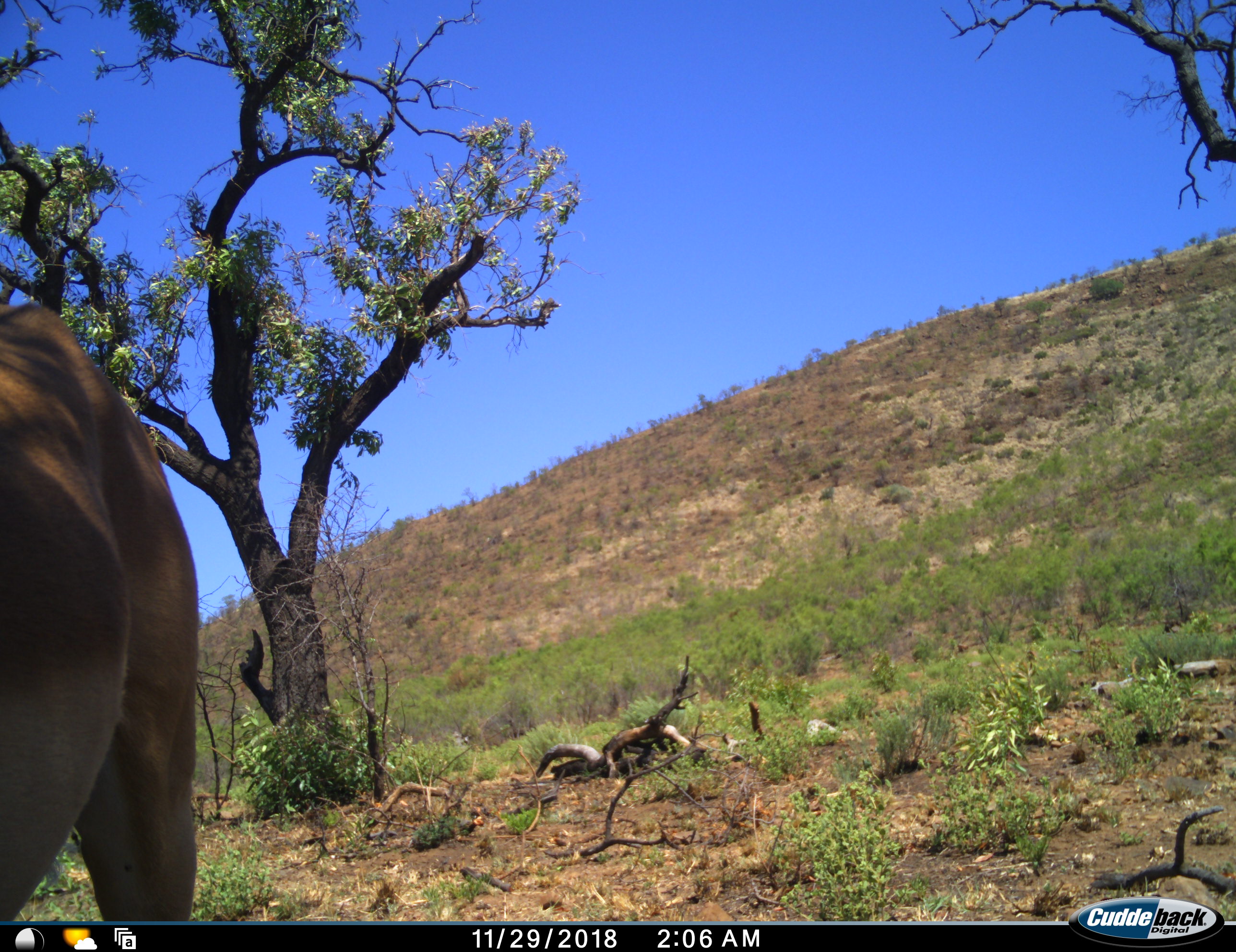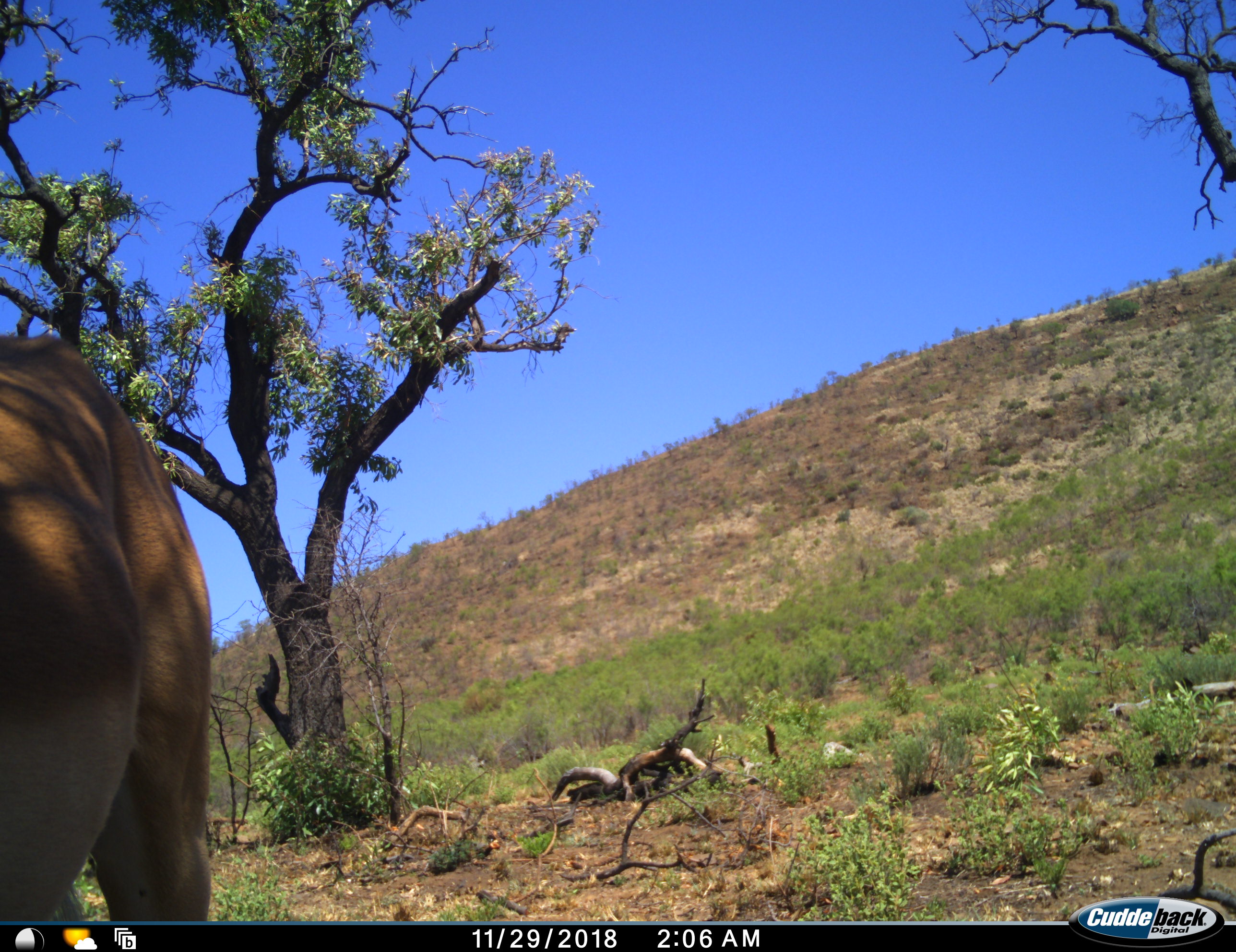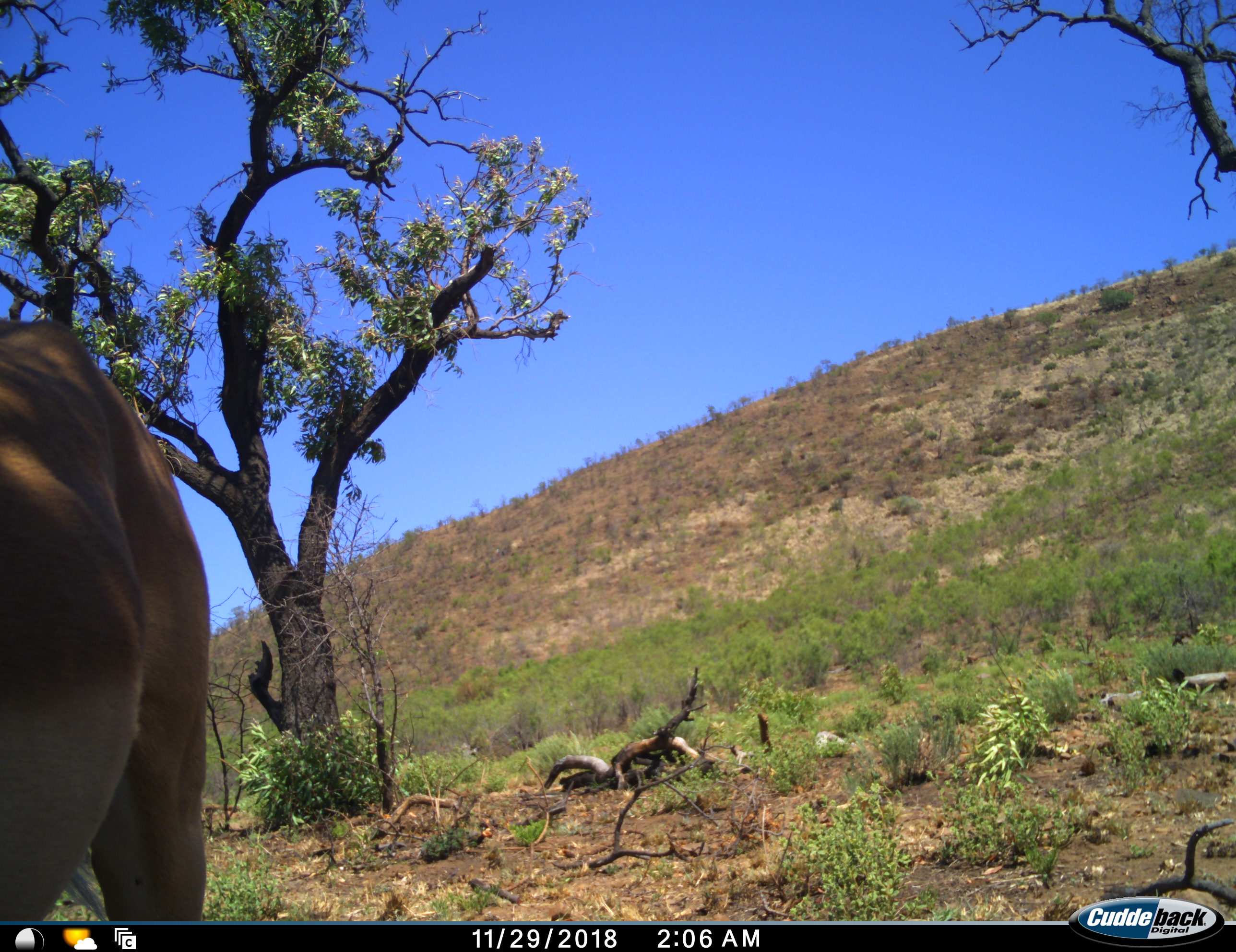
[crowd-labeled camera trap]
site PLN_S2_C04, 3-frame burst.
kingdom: Animalia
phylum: Chordata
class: Mammalia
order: Artiodactyla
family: Bovidae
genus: Aepyceros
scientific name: Aepyceros melampus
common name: impala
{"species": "impala (Aepyceros melampus)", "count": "1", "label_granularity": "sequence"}